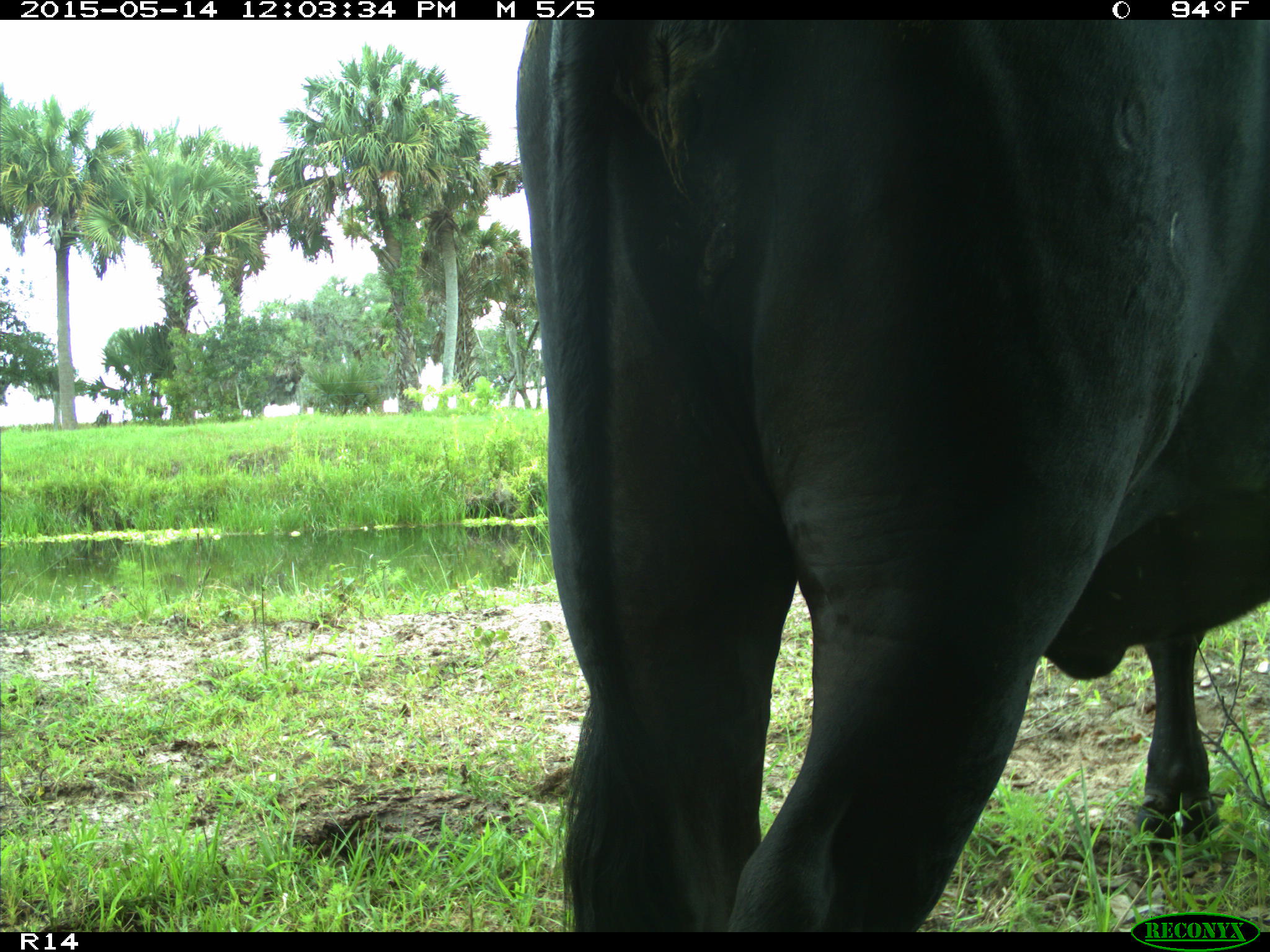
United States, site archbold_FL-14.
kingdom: Animalia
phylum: Chordata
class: Mammalia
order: Artiodactyla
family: Bovidae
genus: Bos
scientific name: Bos taurus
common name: domestic cow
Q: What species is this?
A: Bos taurus (domestic cow).